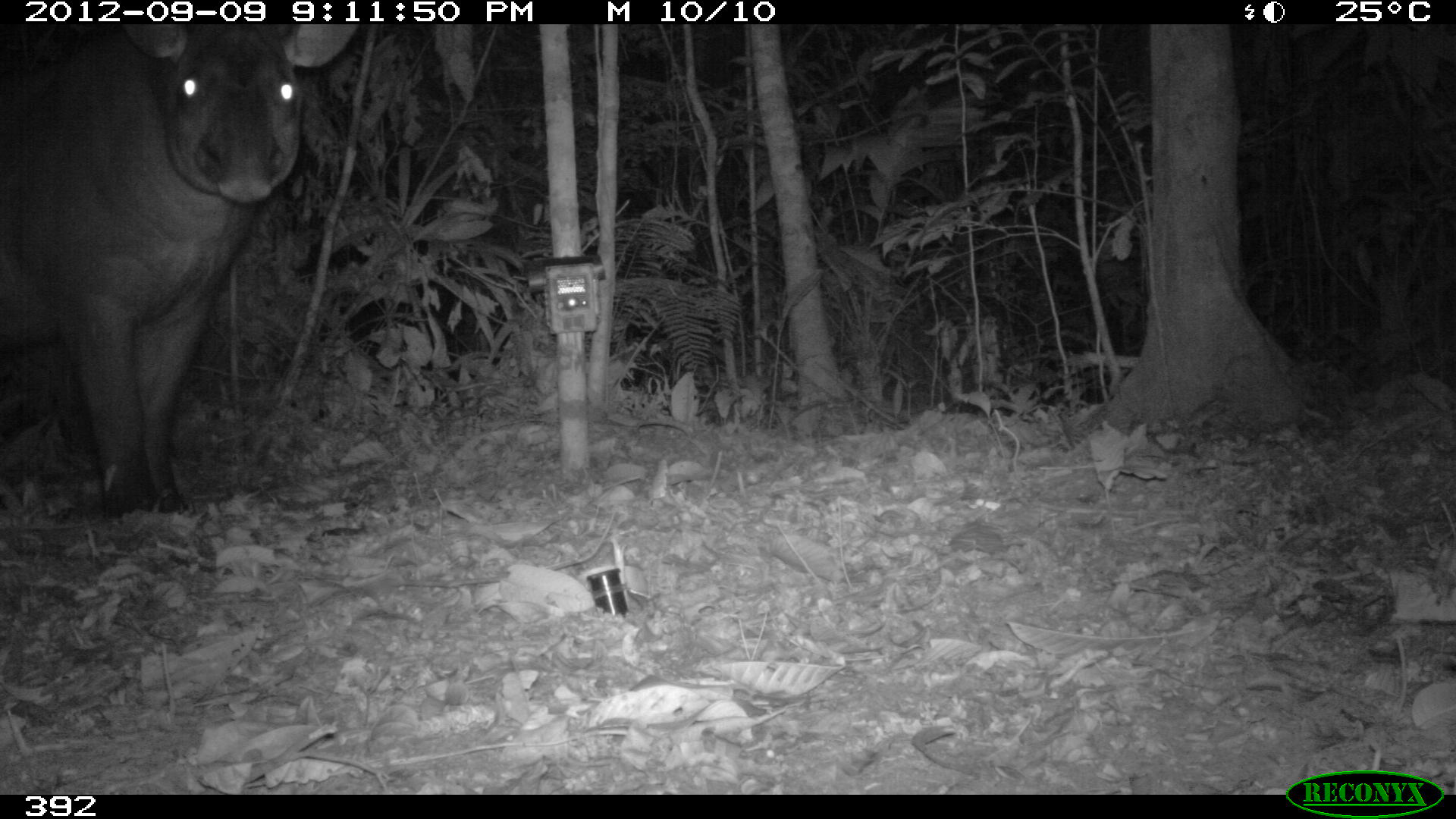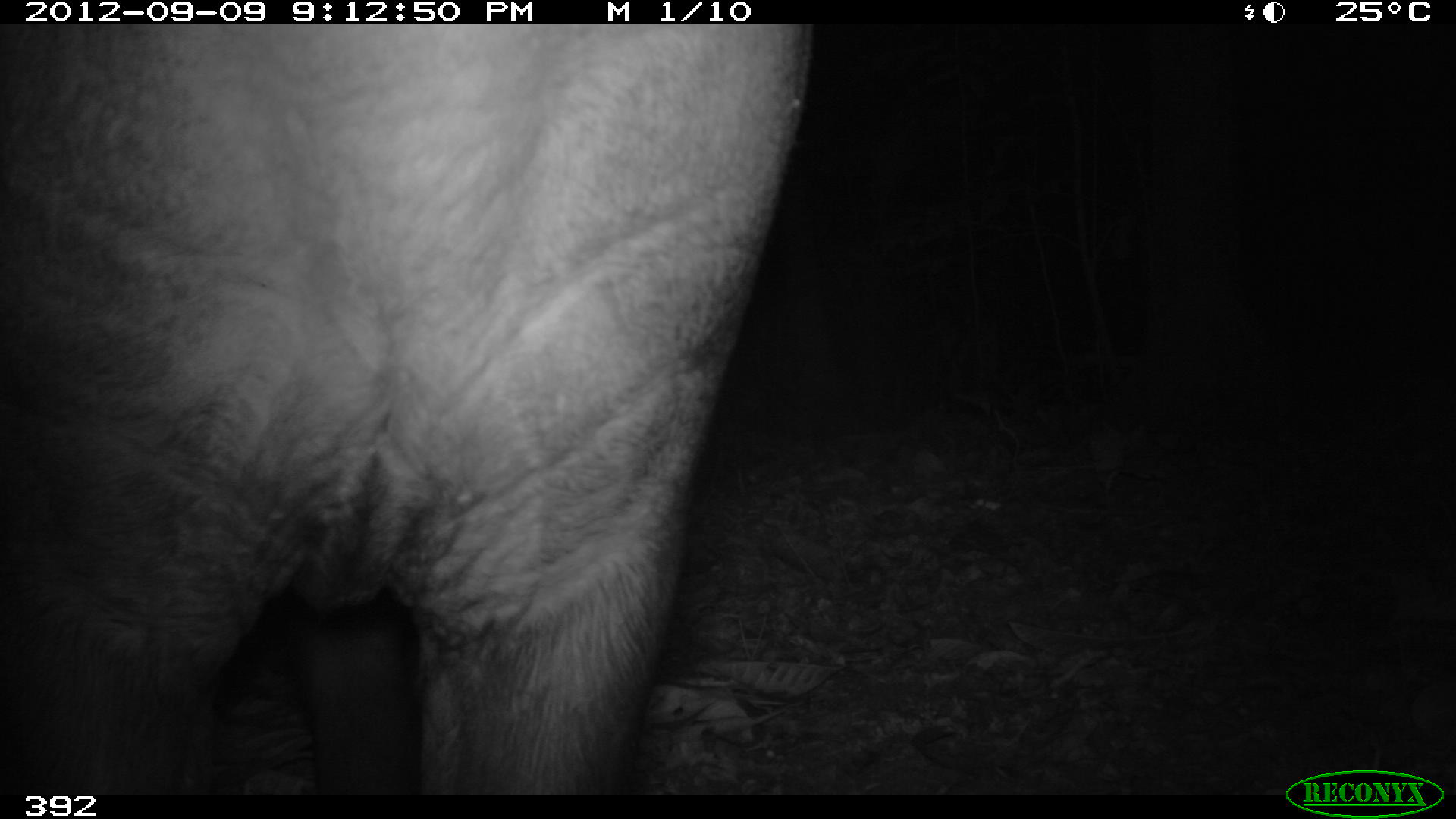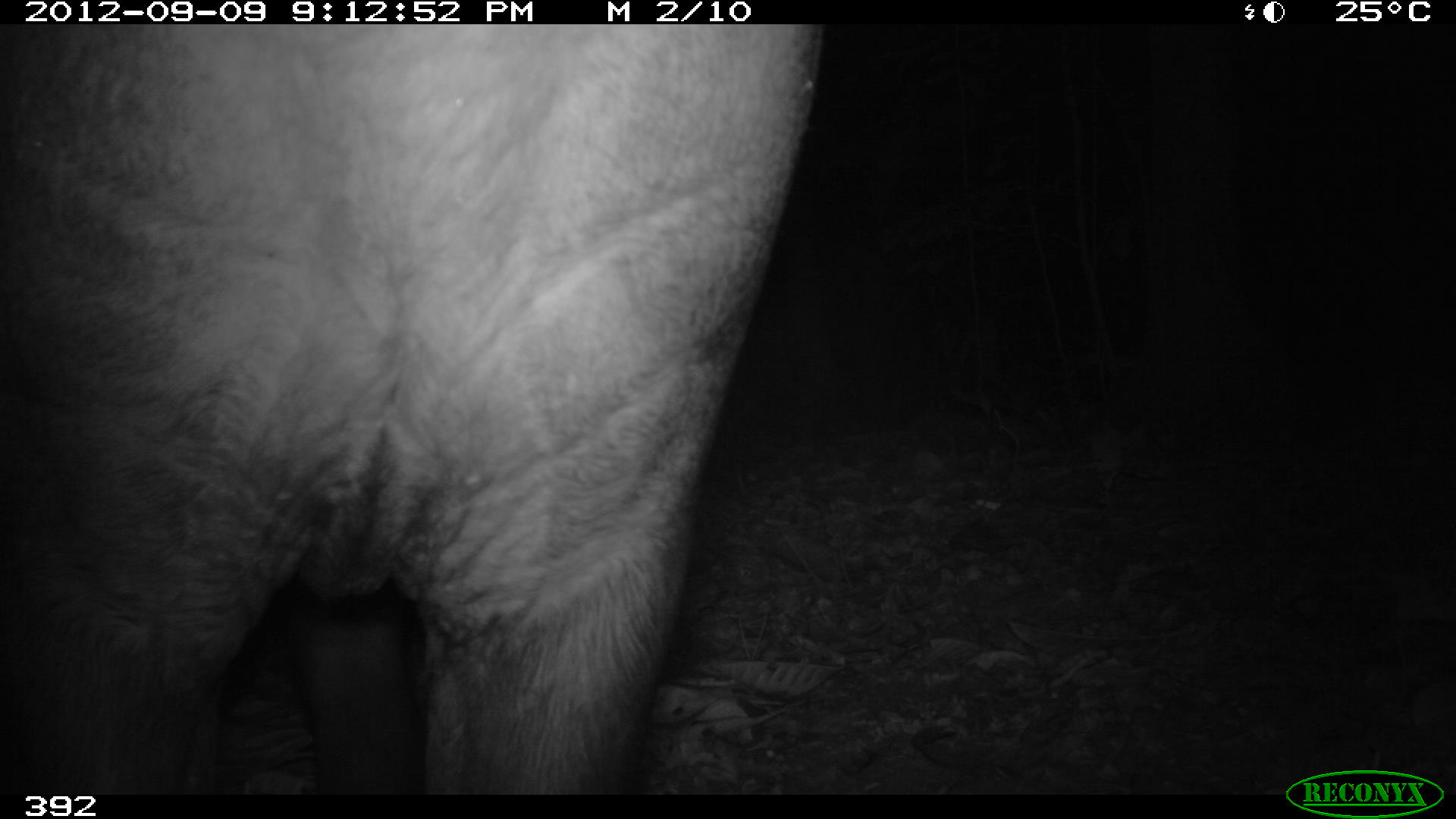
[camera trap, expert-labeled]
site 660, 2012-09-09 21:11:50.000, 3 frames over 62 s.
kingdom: Animalia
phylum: Chordata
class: Mammalia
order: Perissodactyla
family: Tapiridae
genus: Tapirus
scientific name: Tapirus terrestris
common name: south american tapir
Tapirus terrestris (south american tapir).